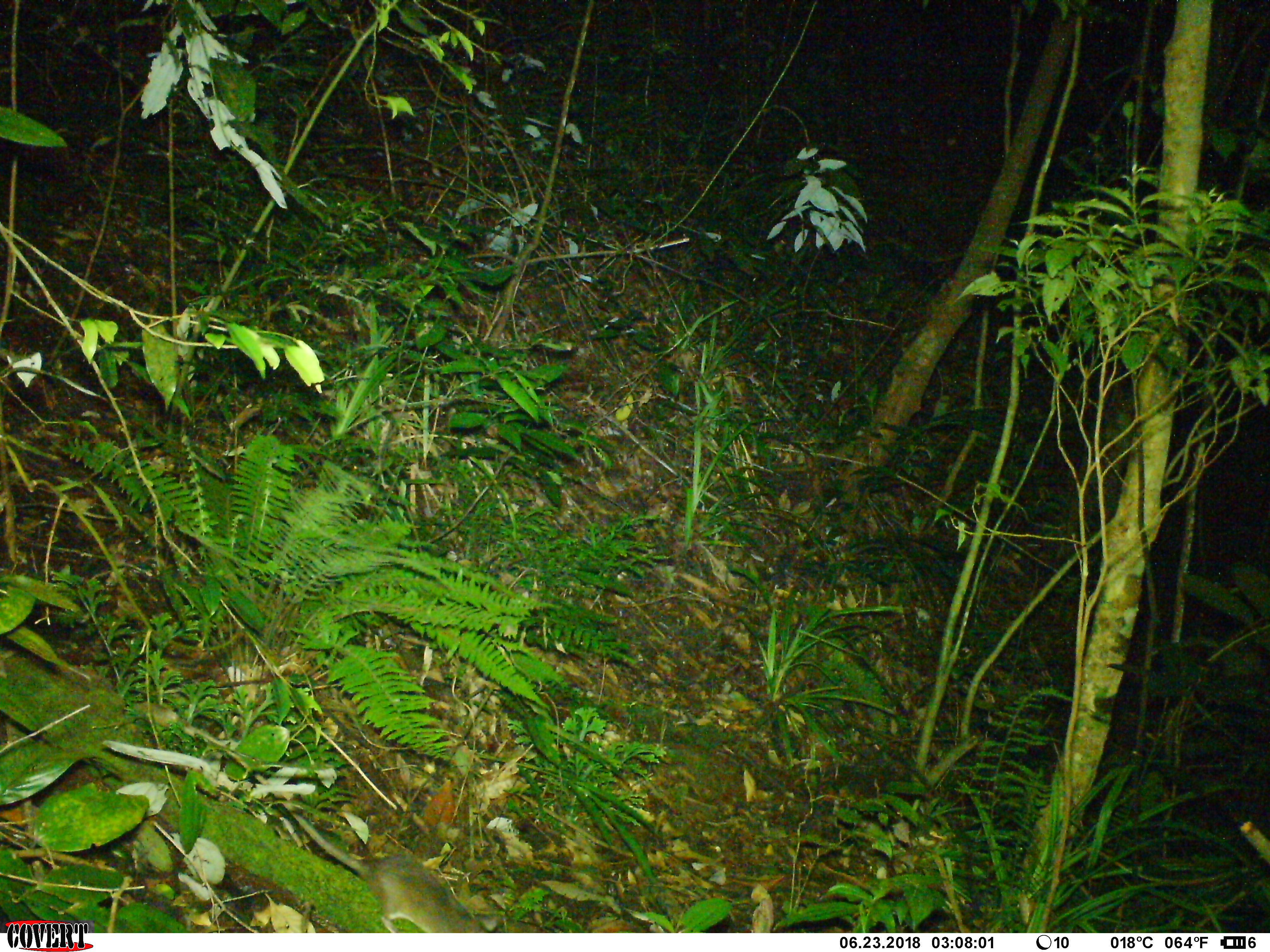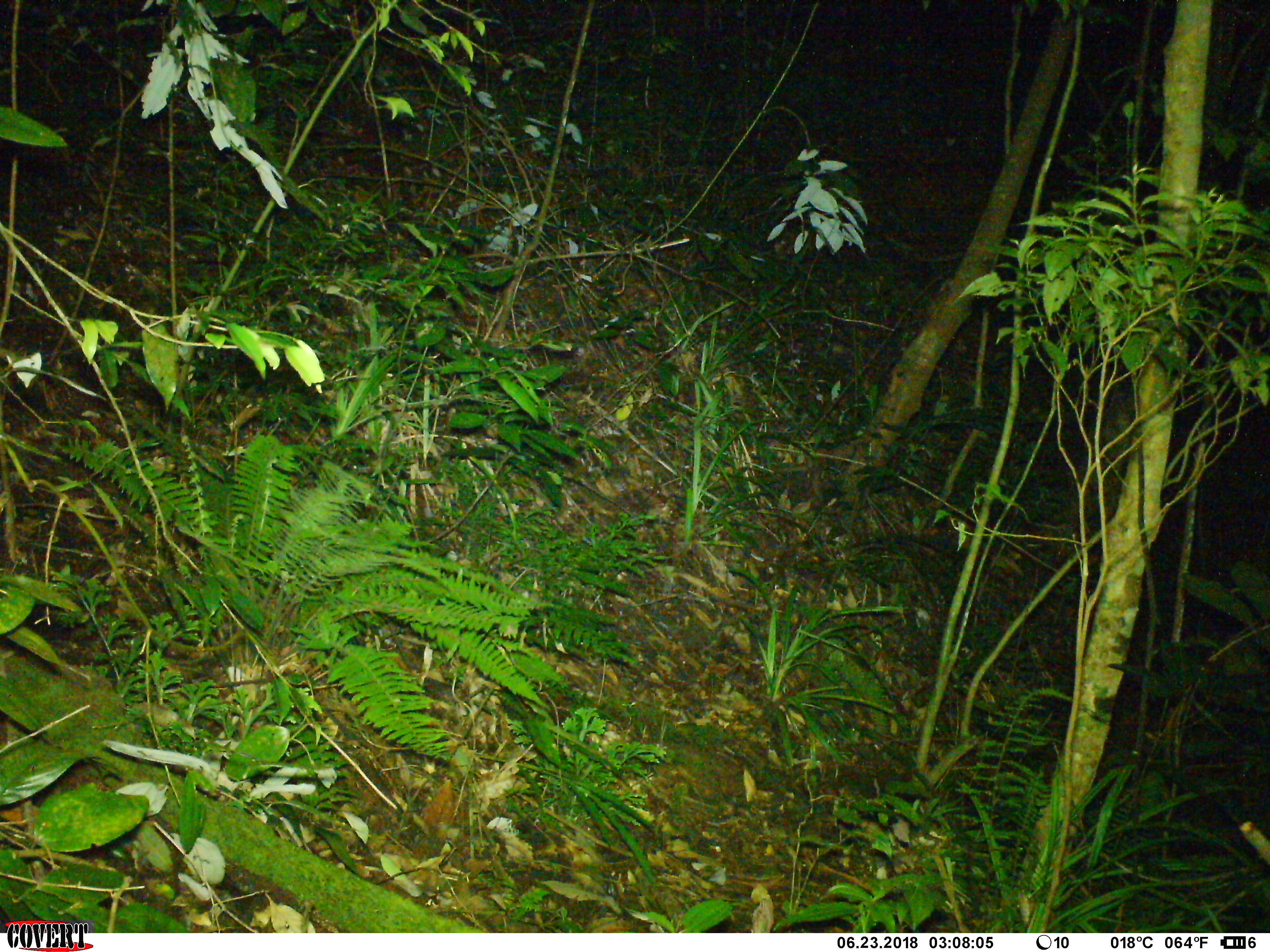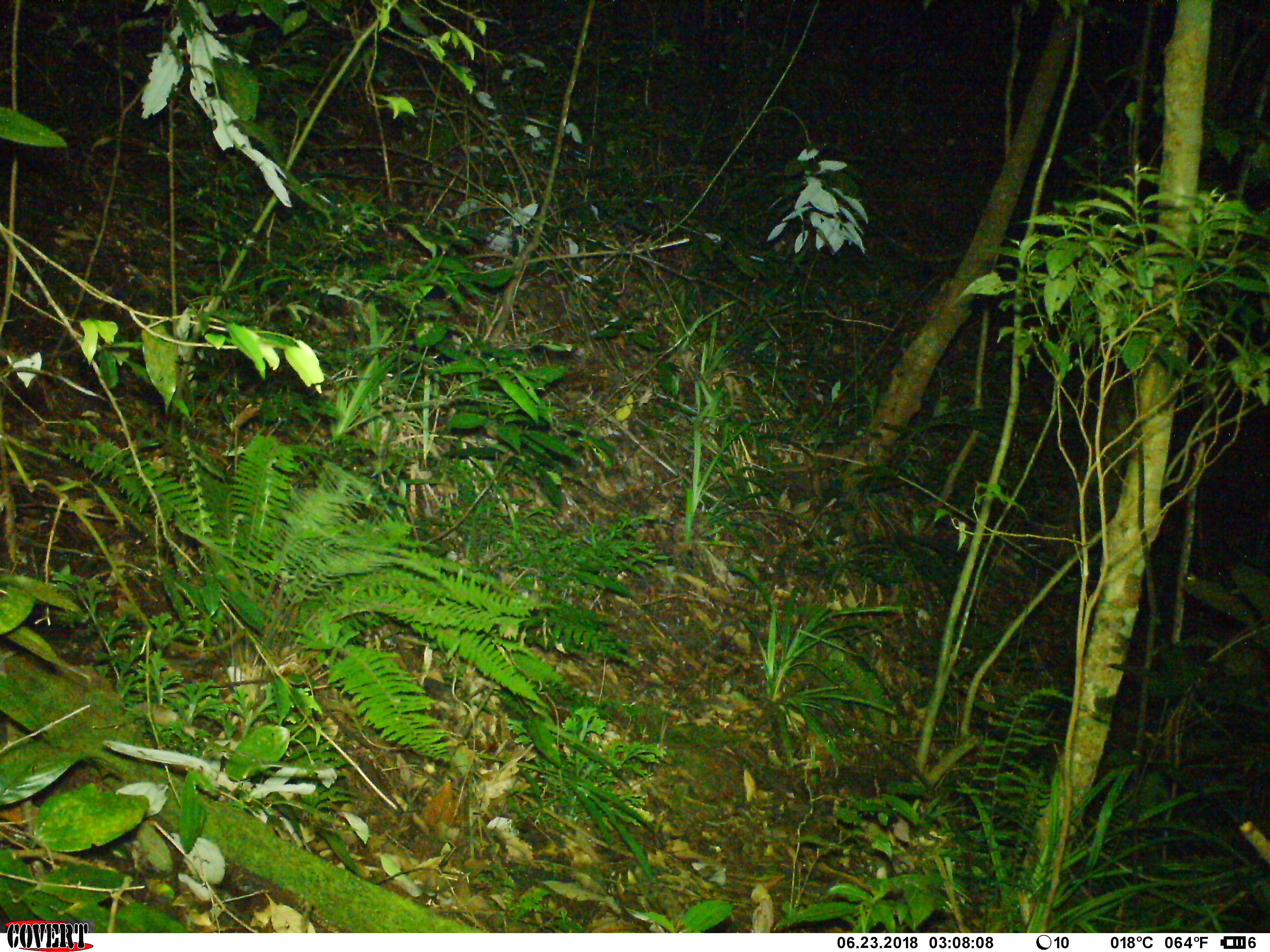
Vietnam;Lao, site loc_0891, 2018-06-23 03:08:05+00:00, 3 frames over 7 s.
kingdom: Animalia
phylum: Chordata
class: Mammalia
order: Rodentia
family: Muridae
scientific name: Muridae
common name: old-world mice and rats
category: unidentified murid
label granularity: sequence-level